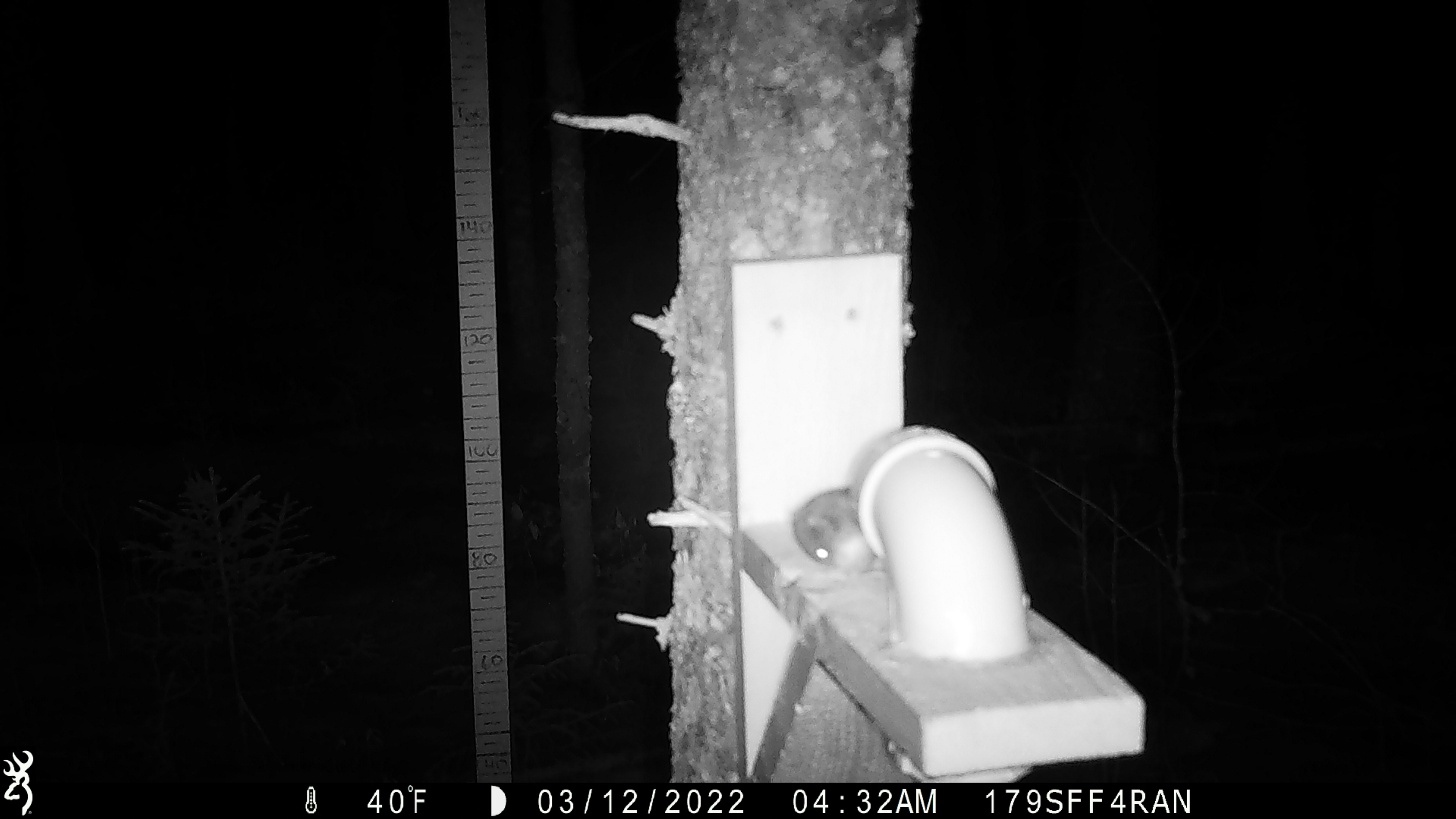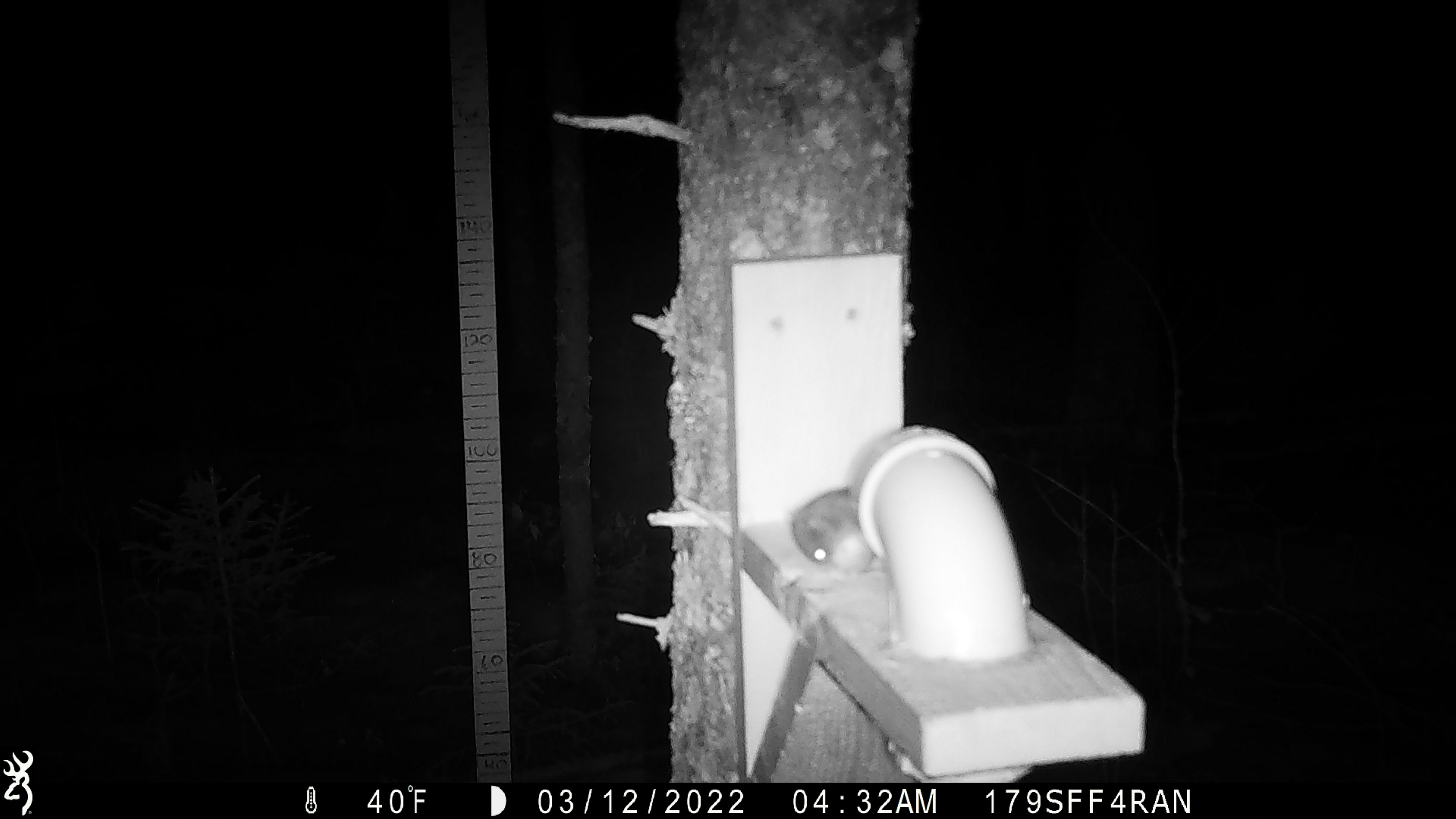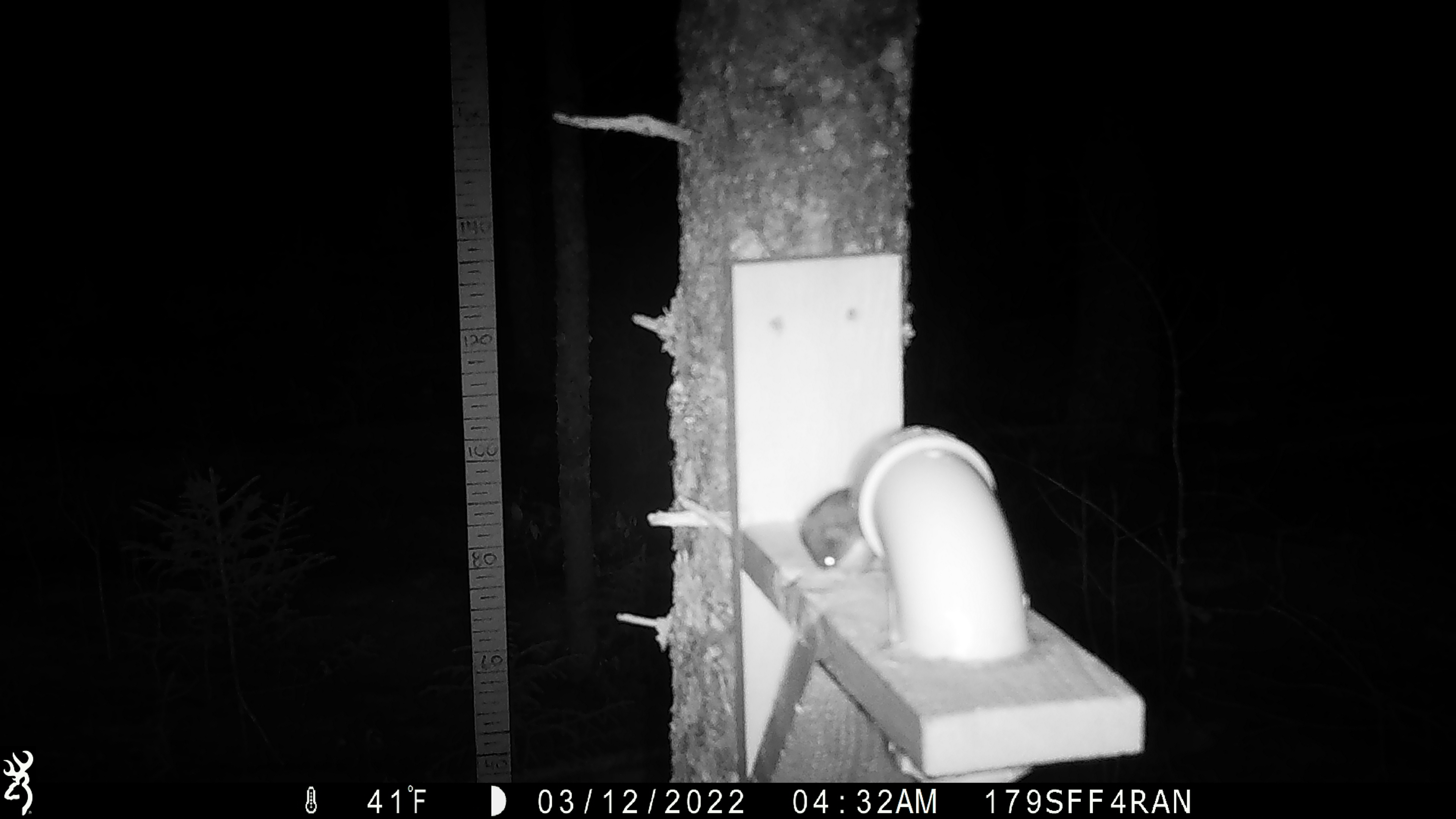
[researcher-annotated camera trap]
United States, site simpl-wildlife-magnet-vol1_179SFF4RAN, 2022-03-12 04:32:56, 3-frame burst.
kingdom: Animalia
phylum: Chordata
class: Mammalia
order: Rodentia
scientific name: Rodentia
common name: mouse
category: mouse sp.